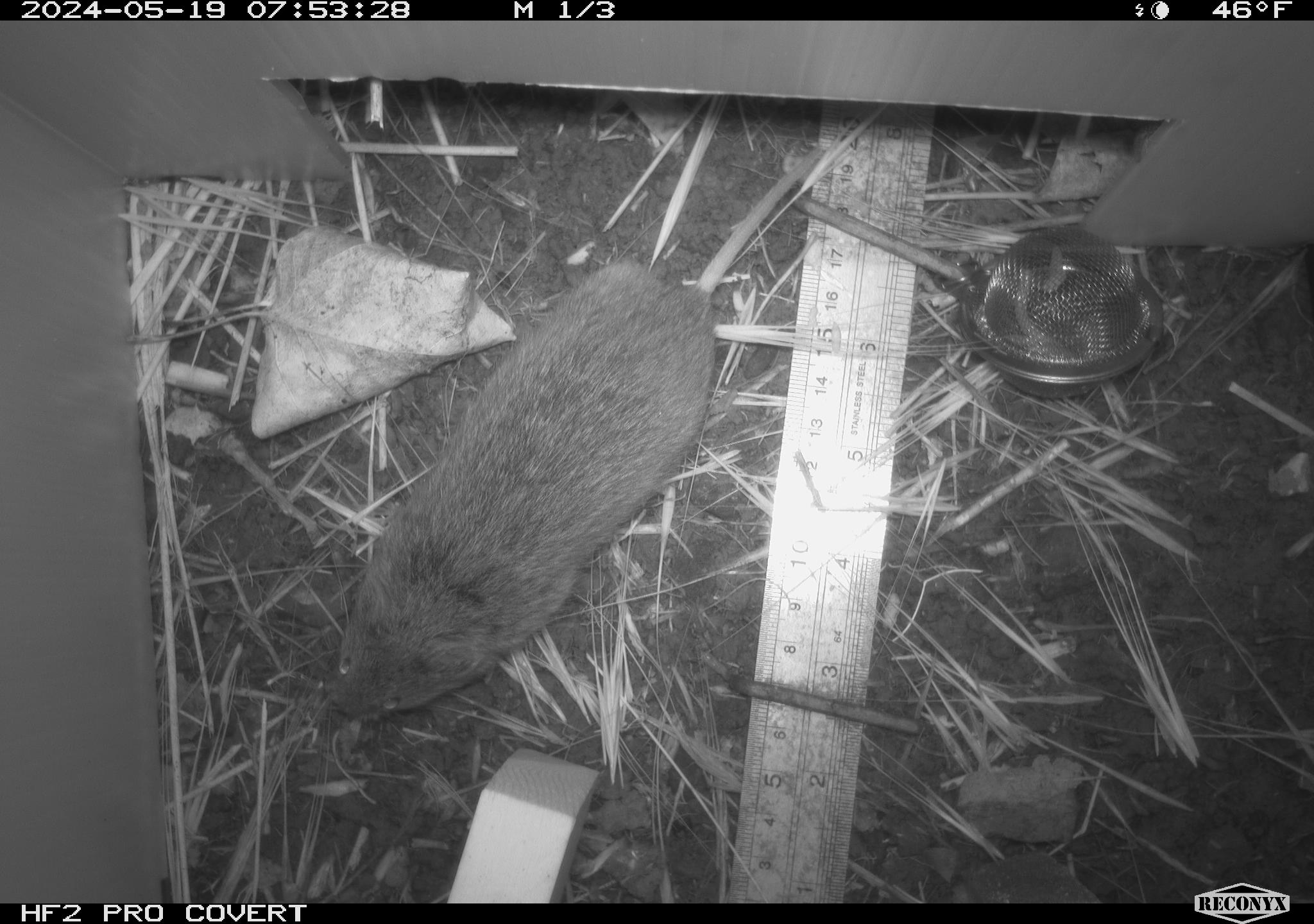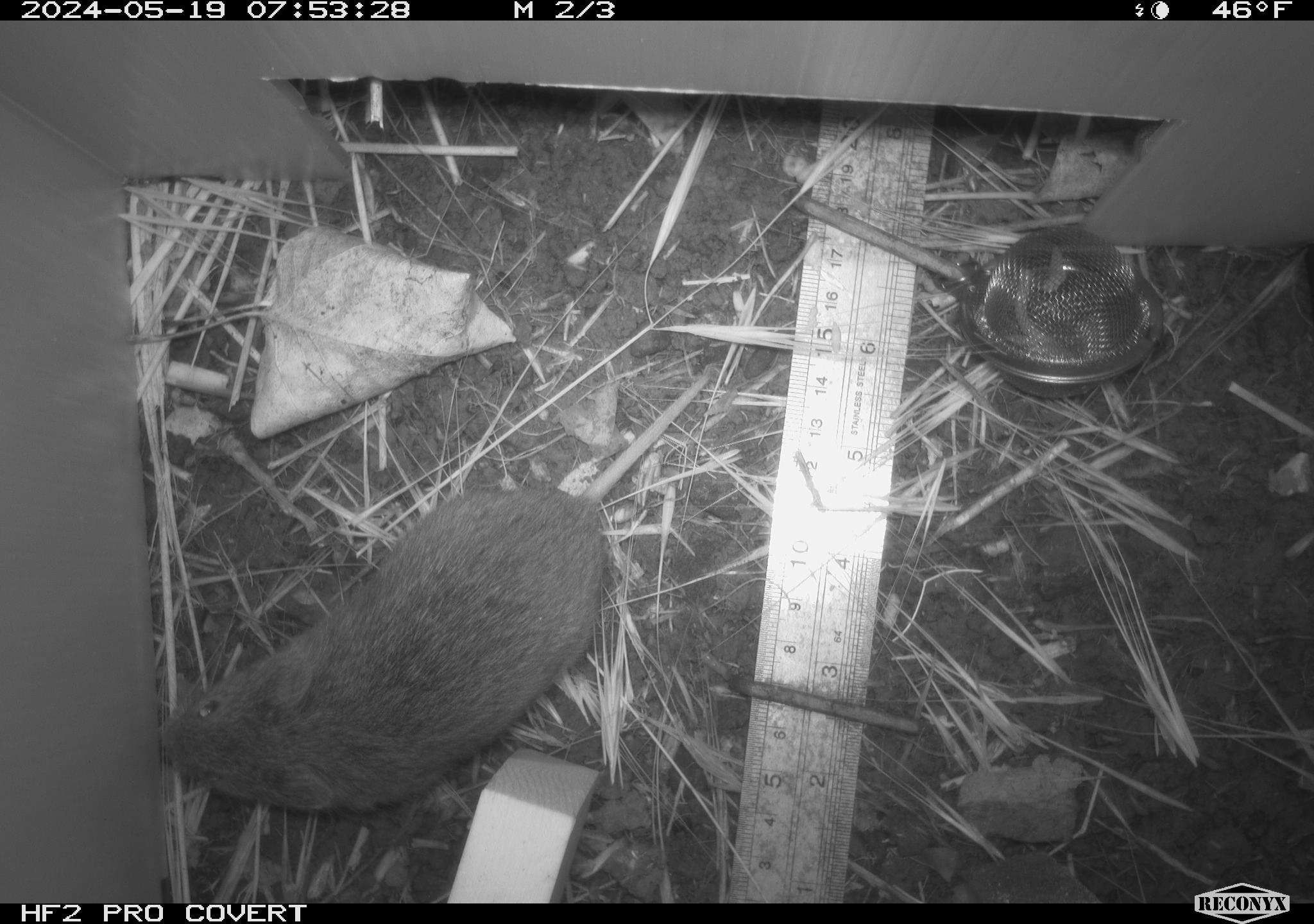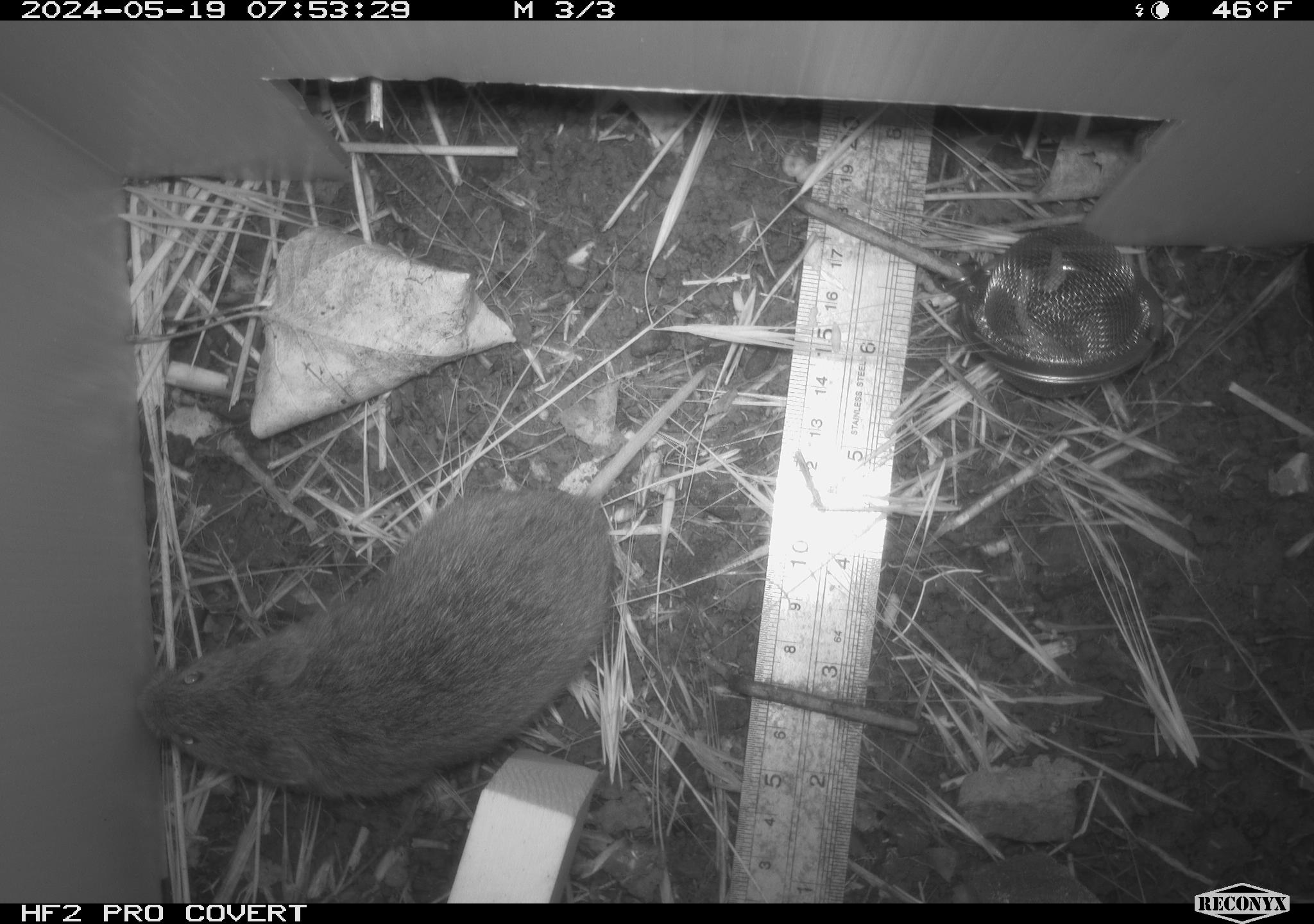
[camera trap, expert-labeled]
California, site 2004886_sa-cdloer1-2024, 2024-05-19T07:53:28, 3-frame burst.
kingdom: Animalia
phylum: Chordata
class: Mammalia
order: Rodentia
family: Cricetidae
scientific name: Arvicolinae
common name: voles, lemmings, and muskrats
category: arvicolinae subfamily